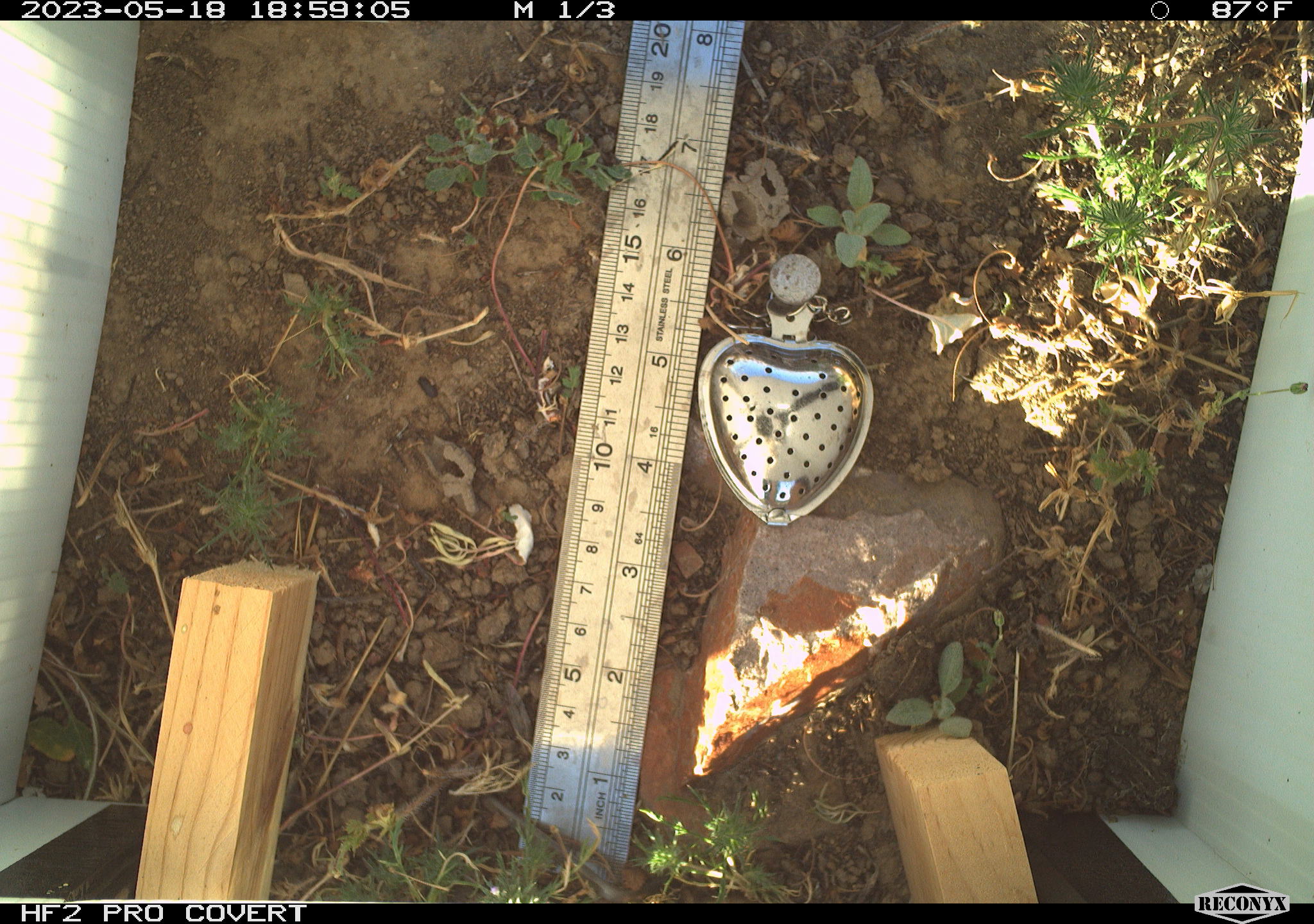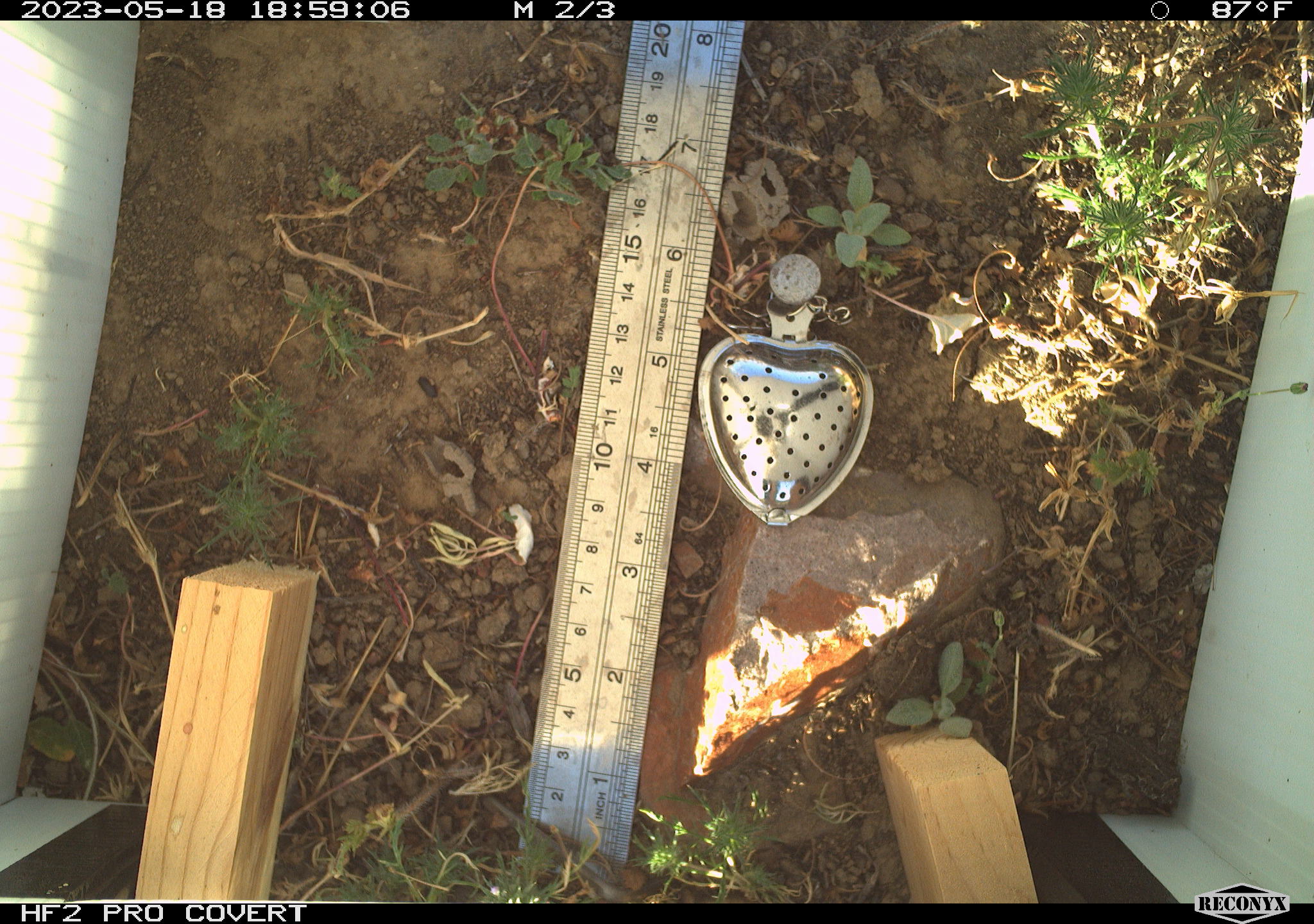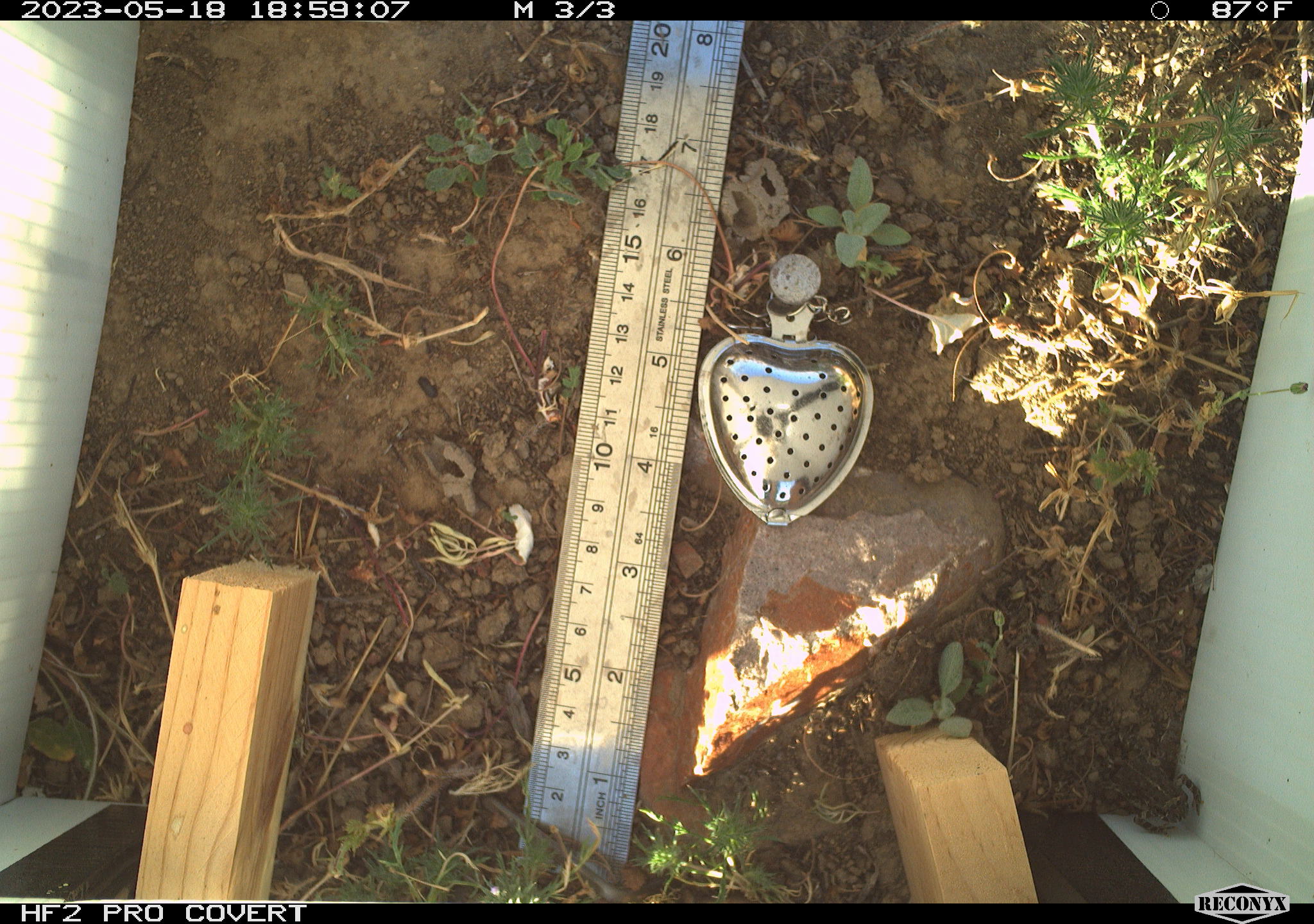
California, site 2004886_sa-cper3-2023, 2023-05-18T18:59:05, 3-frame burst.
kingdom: Animalia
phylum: Chordata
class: Amphibia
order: Anura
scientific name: Anura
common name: frogs